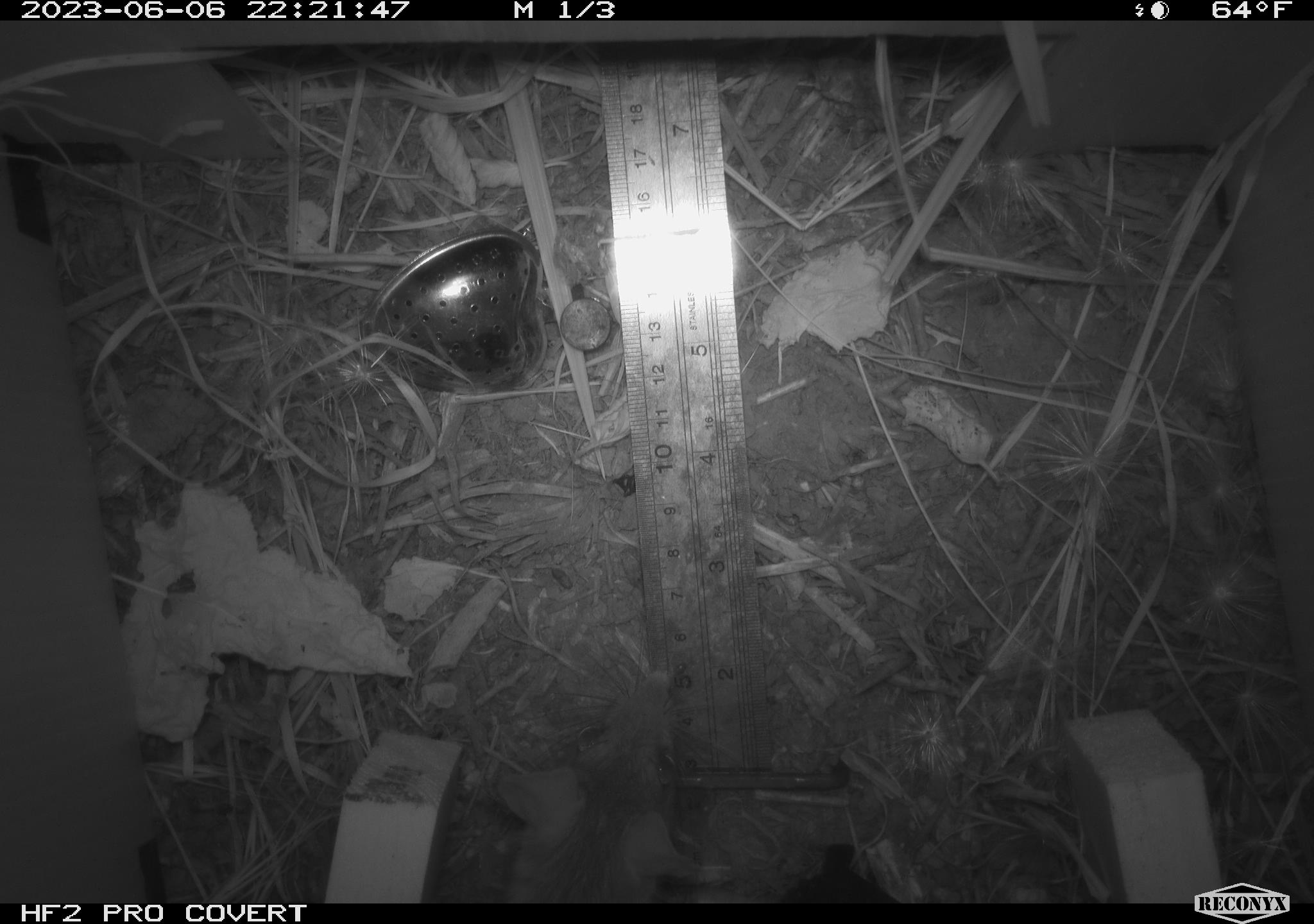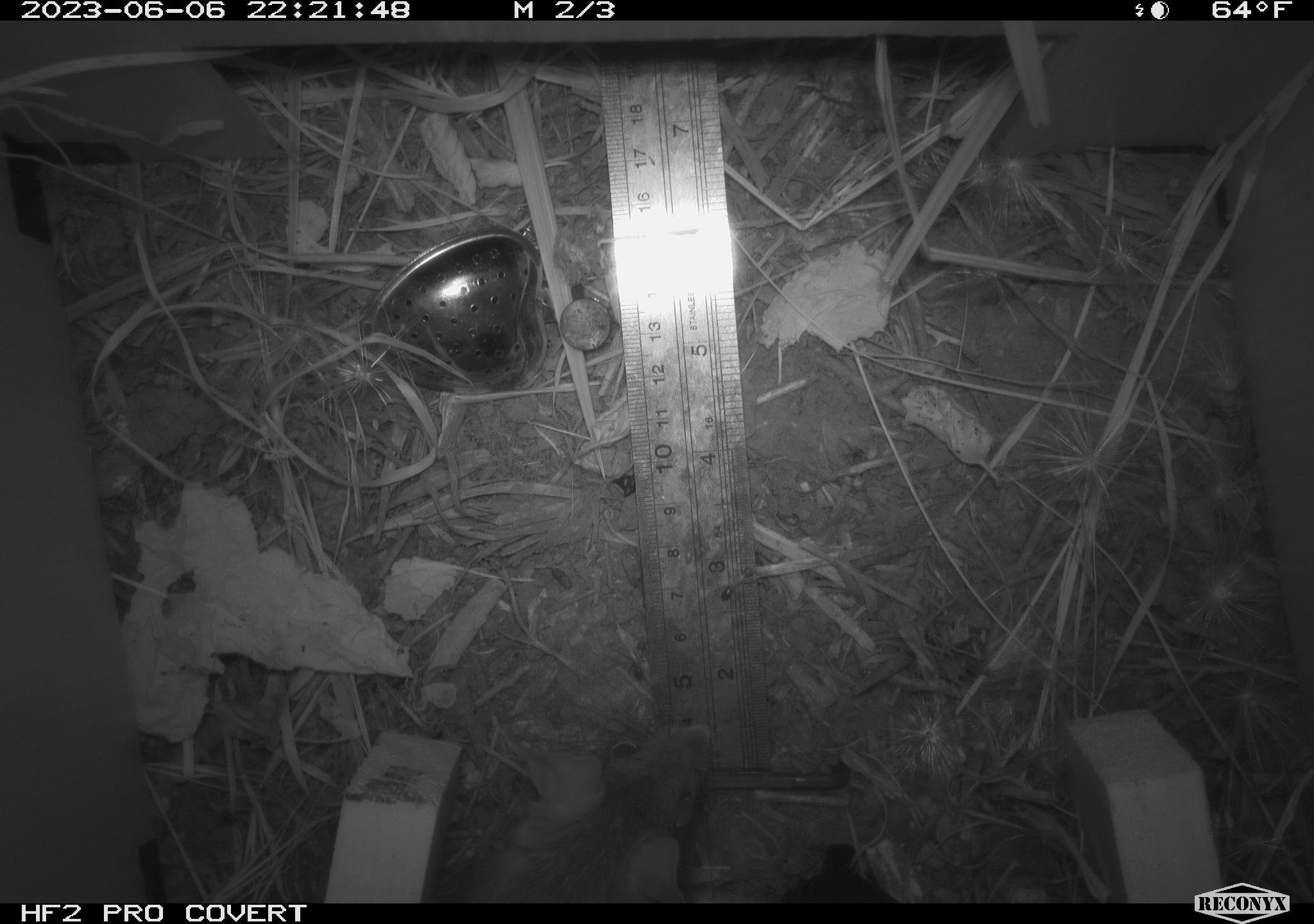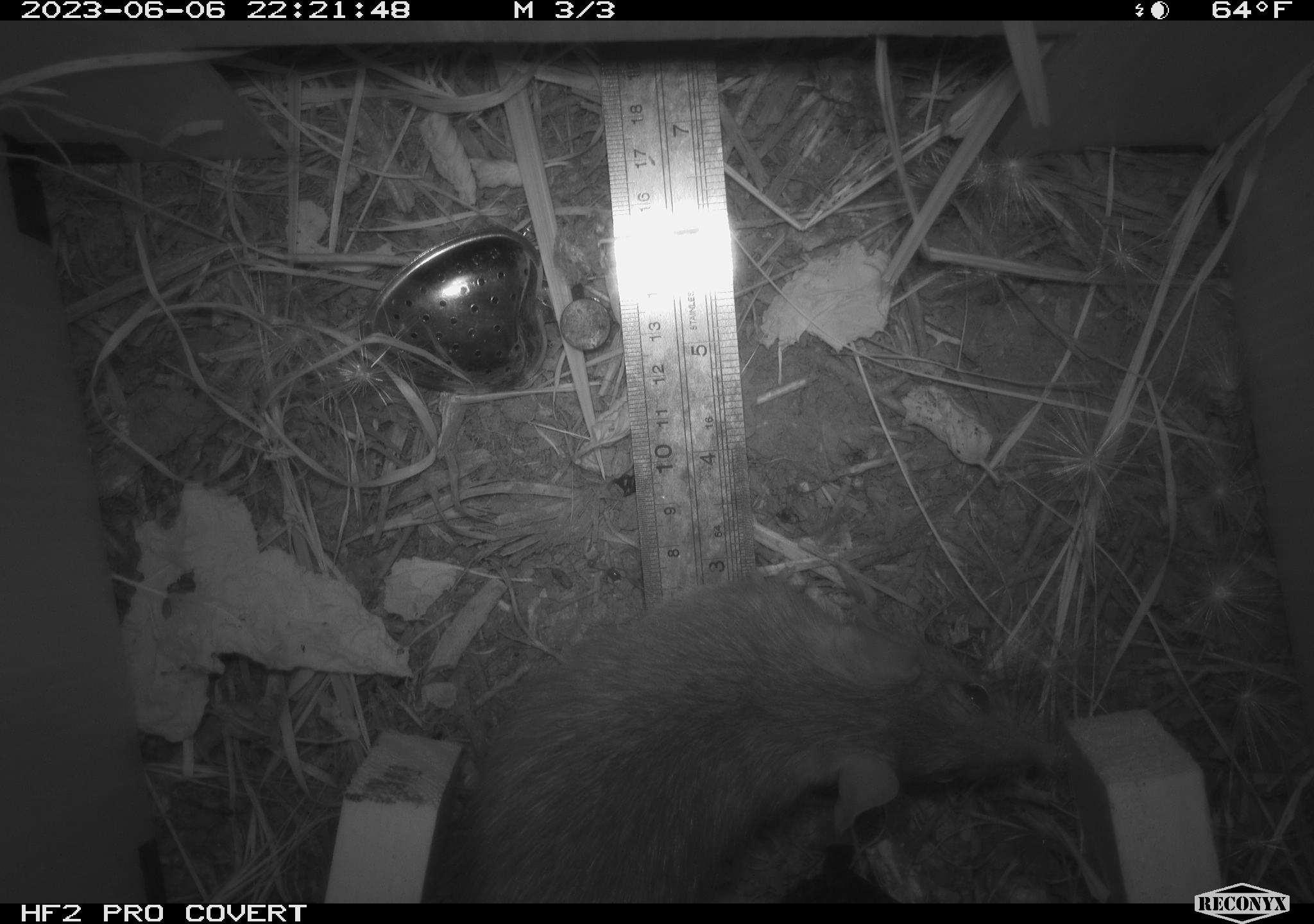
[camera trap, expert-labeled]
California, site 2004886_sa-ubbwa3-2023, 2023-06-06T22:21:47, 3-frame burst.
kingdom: Animalia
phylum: Chordata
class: Mammalia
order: Rodentia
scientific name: Rodentia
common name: mouse species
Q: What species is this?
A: Mouse species (Rodentia).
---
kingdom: Animalia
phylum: Chordata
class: Mammalia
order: Rodentia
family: Muridae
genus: Rattus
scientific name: Rattus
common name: rat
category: rattus species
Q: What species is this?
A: Rattus species (rat) (Rattus).